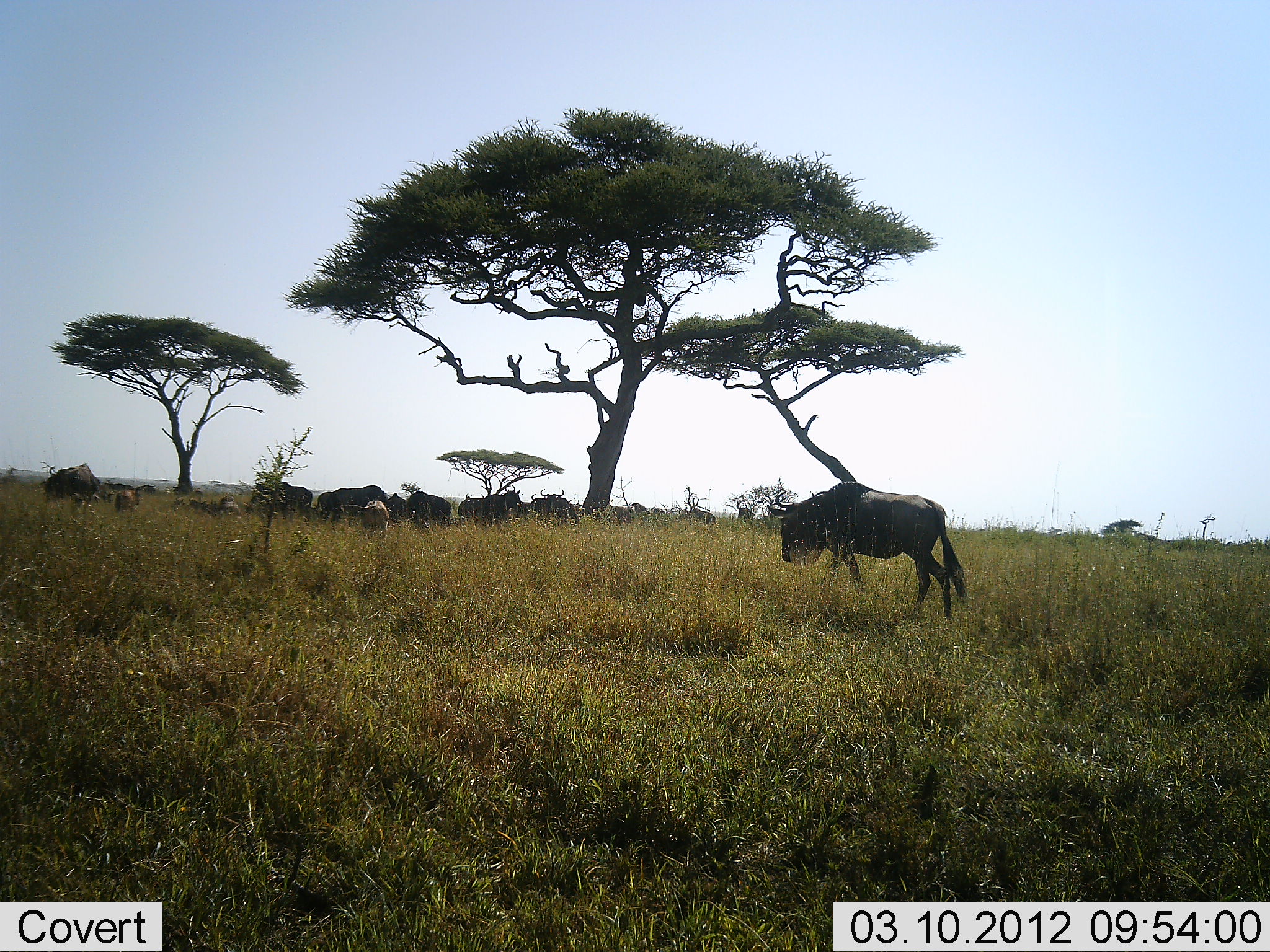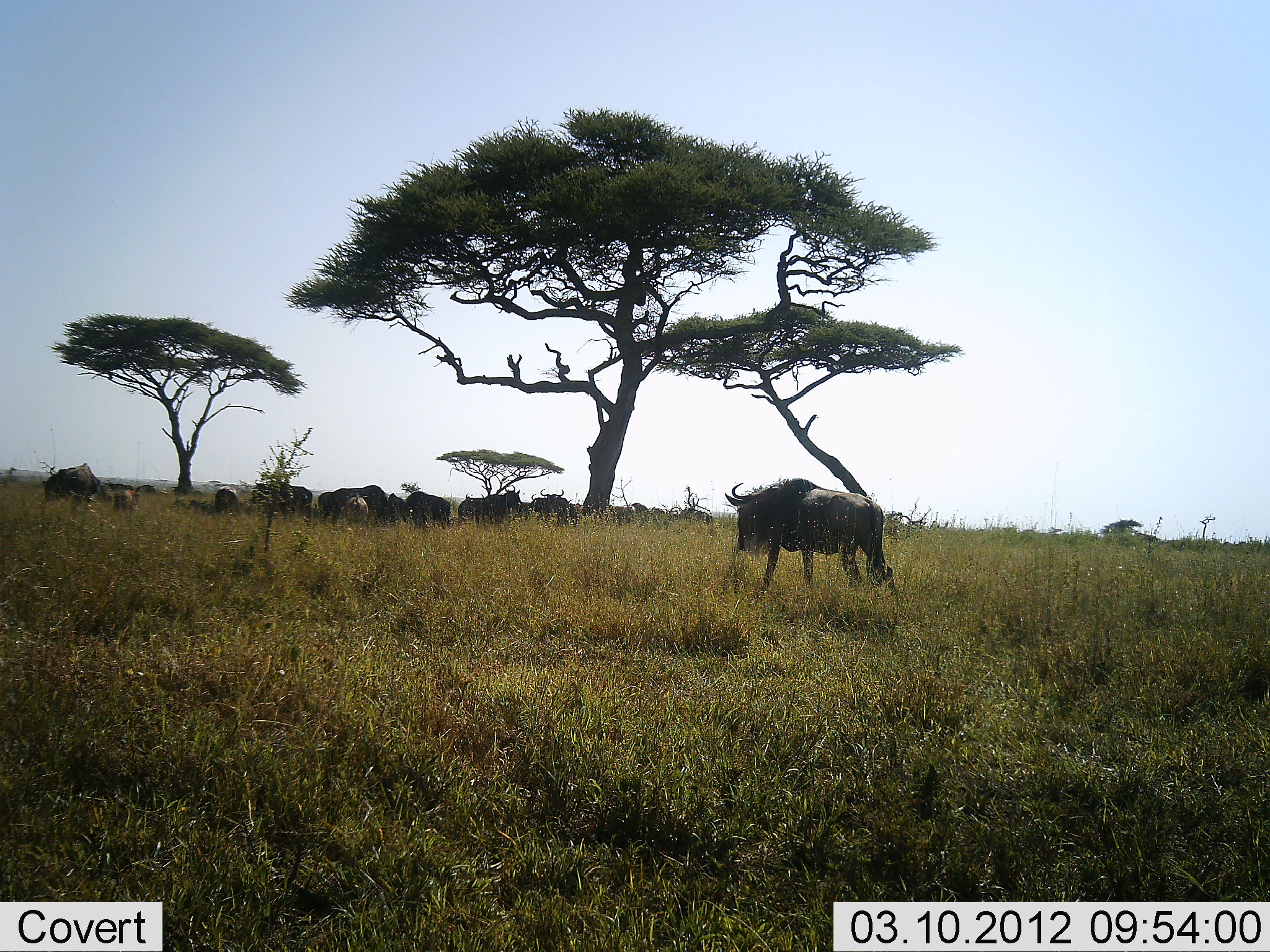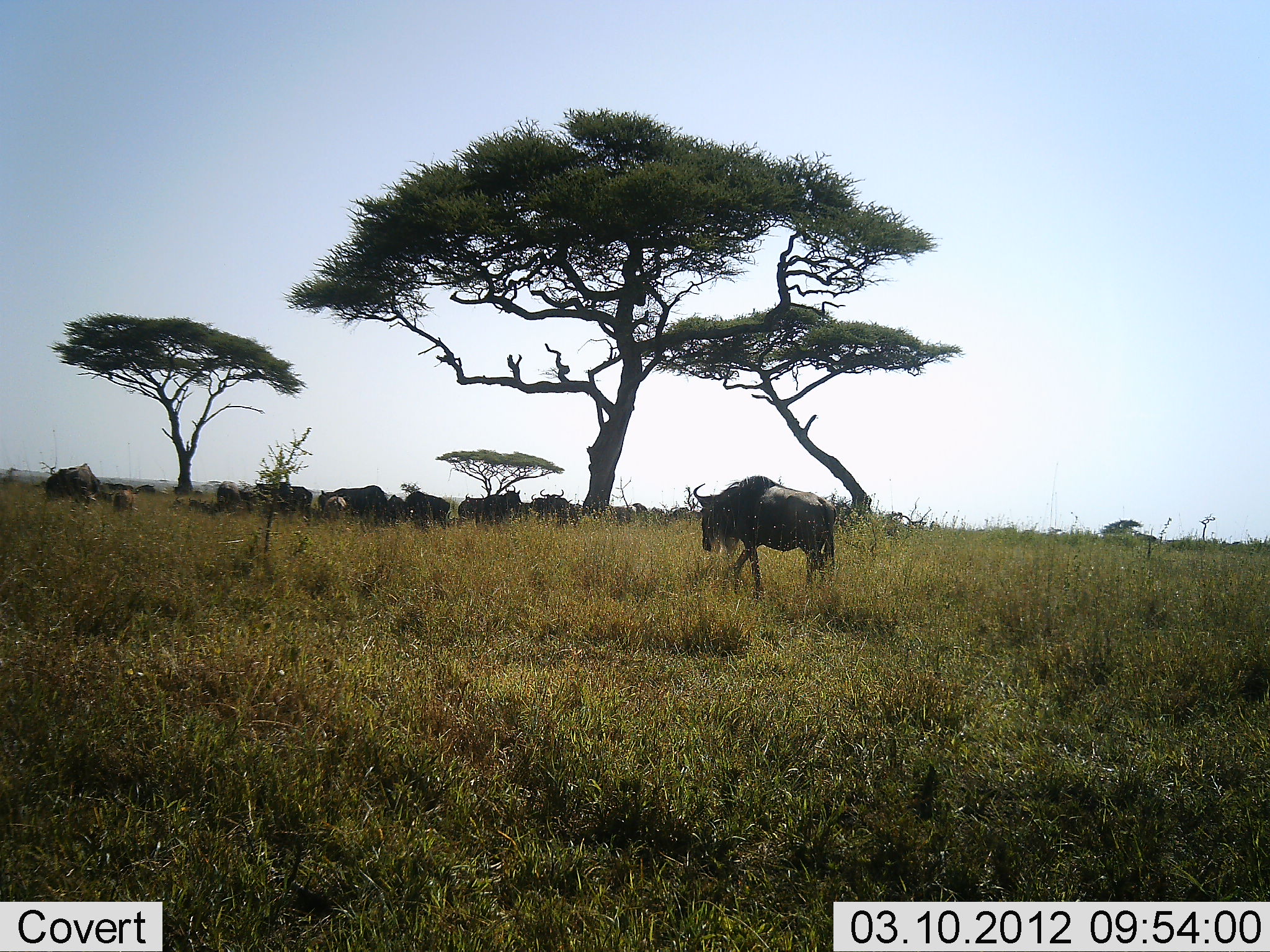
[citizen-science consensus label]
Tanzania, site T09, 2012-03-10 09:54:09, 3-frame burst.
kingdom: Animalia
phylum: Chordata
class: Mammalia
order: Artiodactyla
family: Bovidae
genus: Connochaetes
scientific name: Connochaetes taurinus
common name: blue wildebeest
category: wildebeest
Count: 11-50.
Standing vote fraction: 47%.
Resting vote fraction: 26%.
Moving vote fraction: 84%.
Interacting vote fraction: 11%.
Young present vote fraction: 47%.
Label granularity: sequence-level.